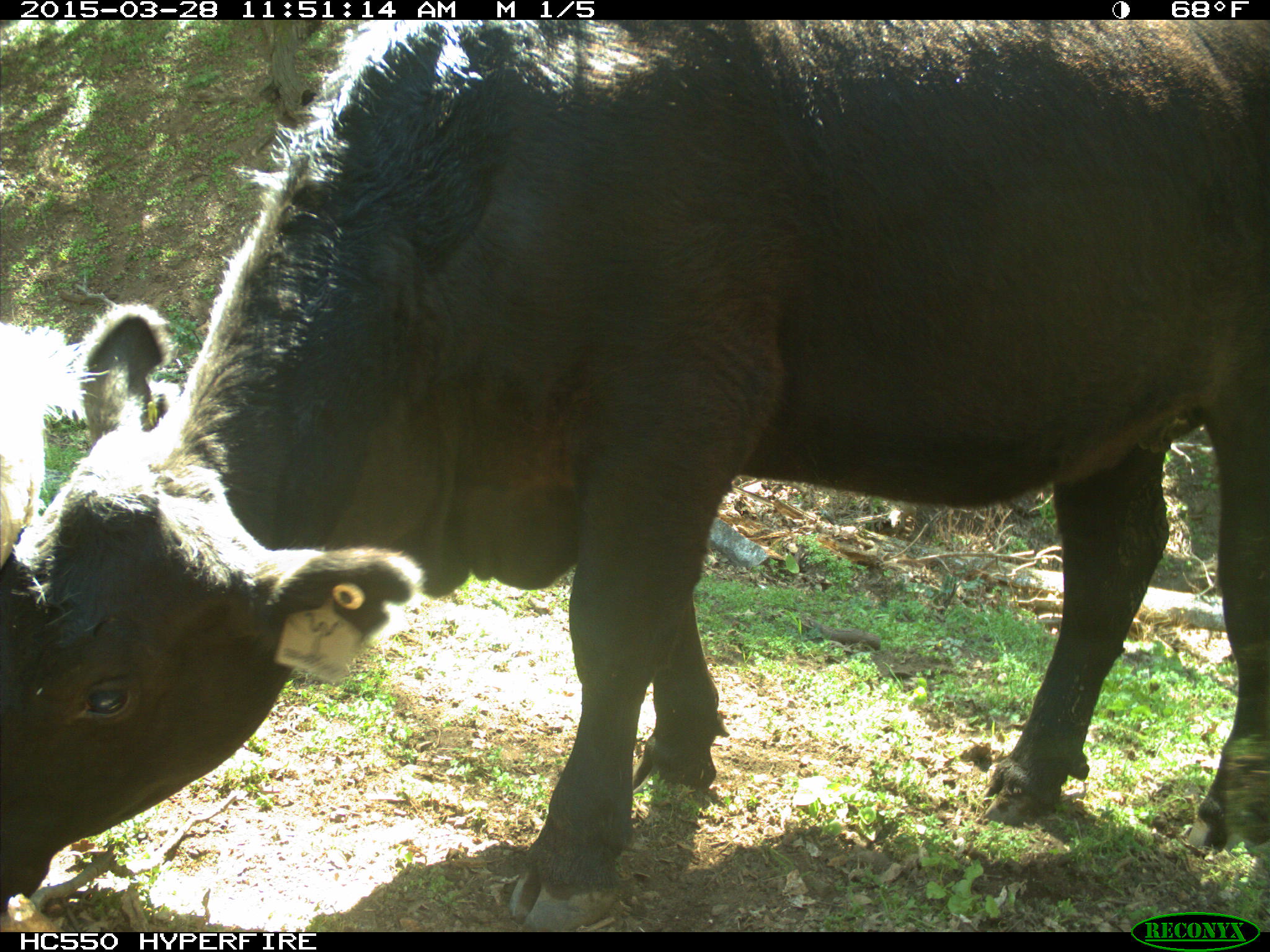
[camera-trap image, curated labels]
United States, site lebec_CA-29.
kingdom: Animalia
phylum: Chordata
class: Mammalia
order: Artiodactyla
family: Bovidae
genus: Bos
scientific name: Bos taurus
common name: domestic cow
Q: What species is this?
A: Bos taurus (domestic cow).